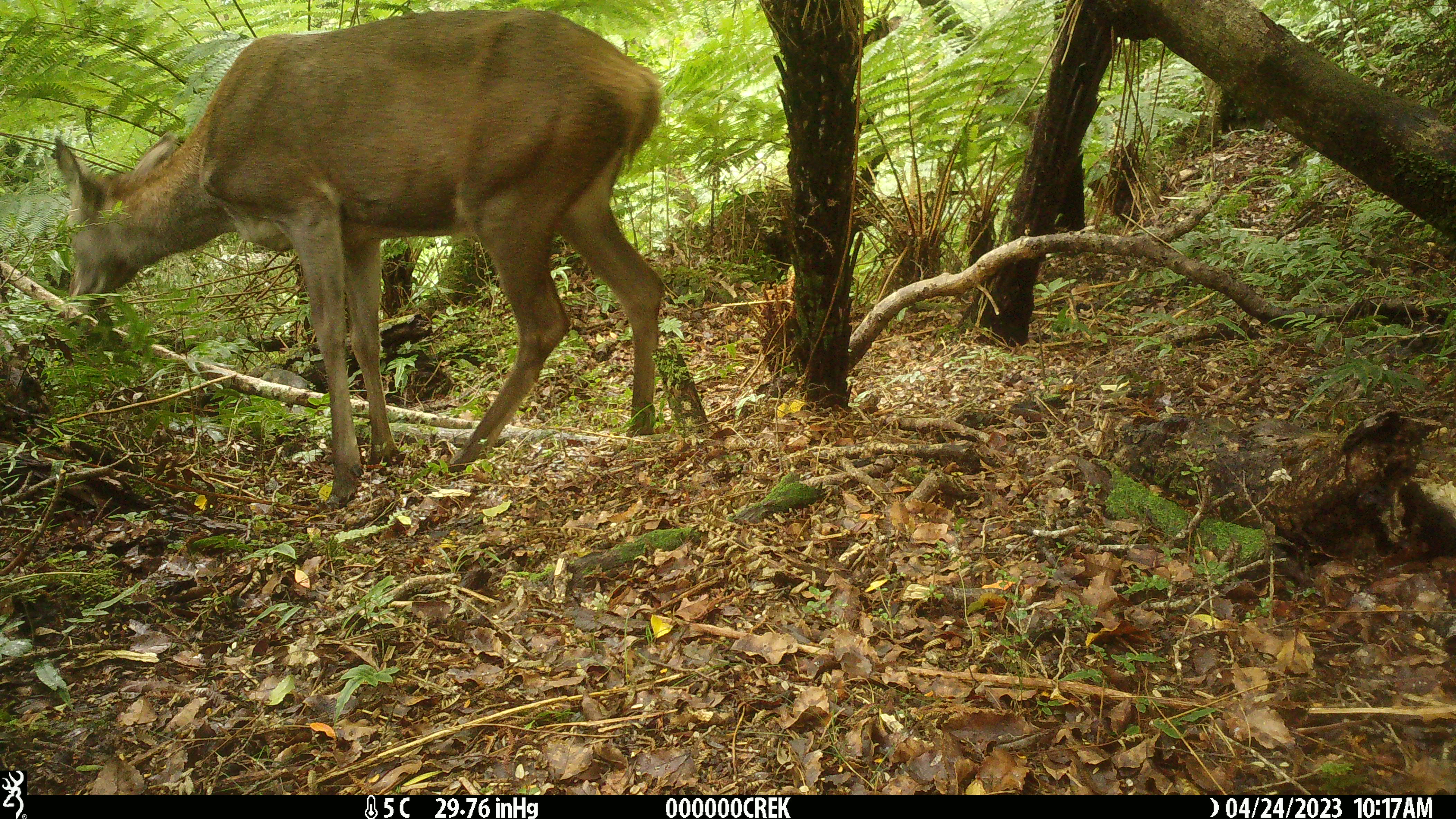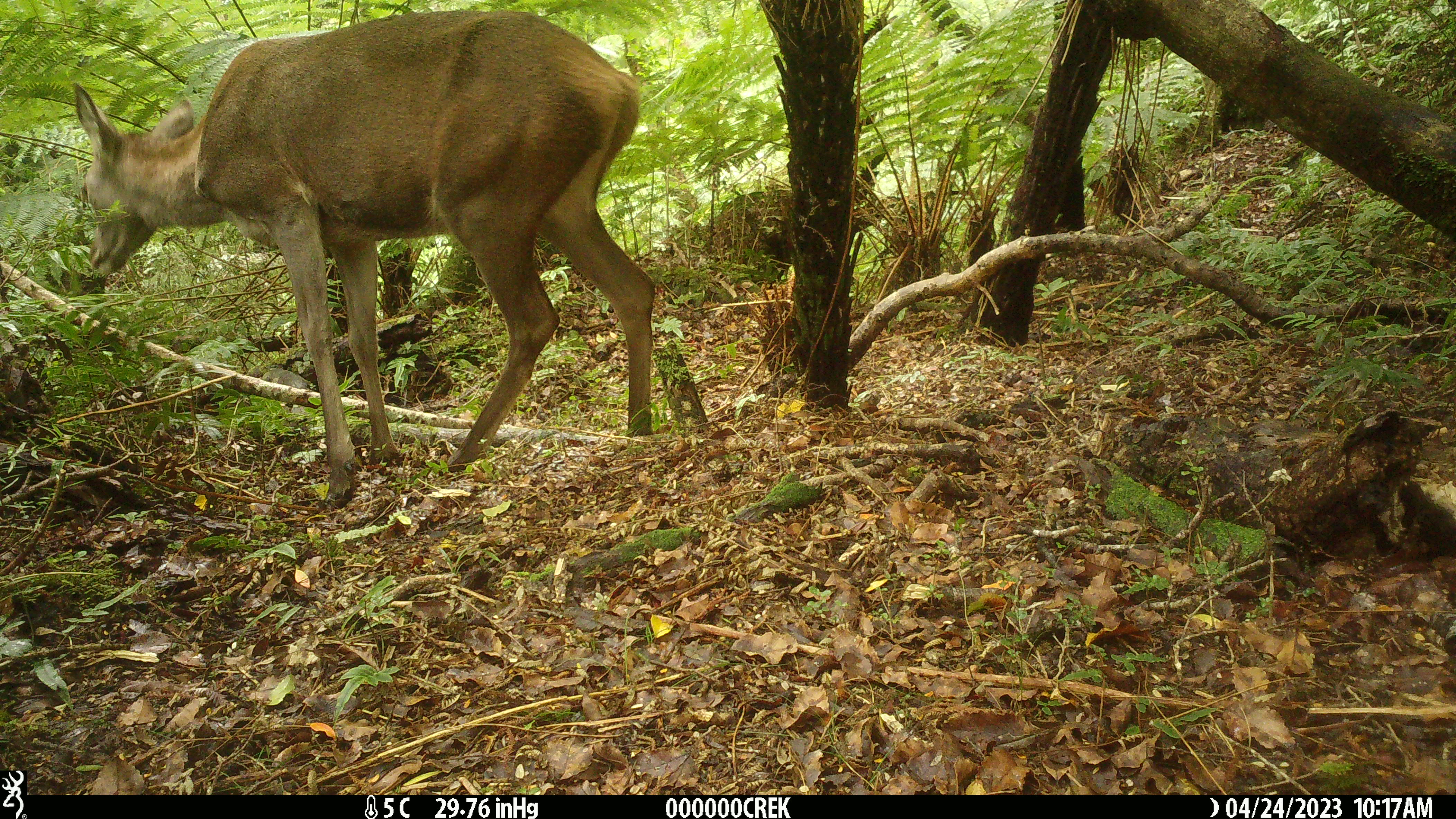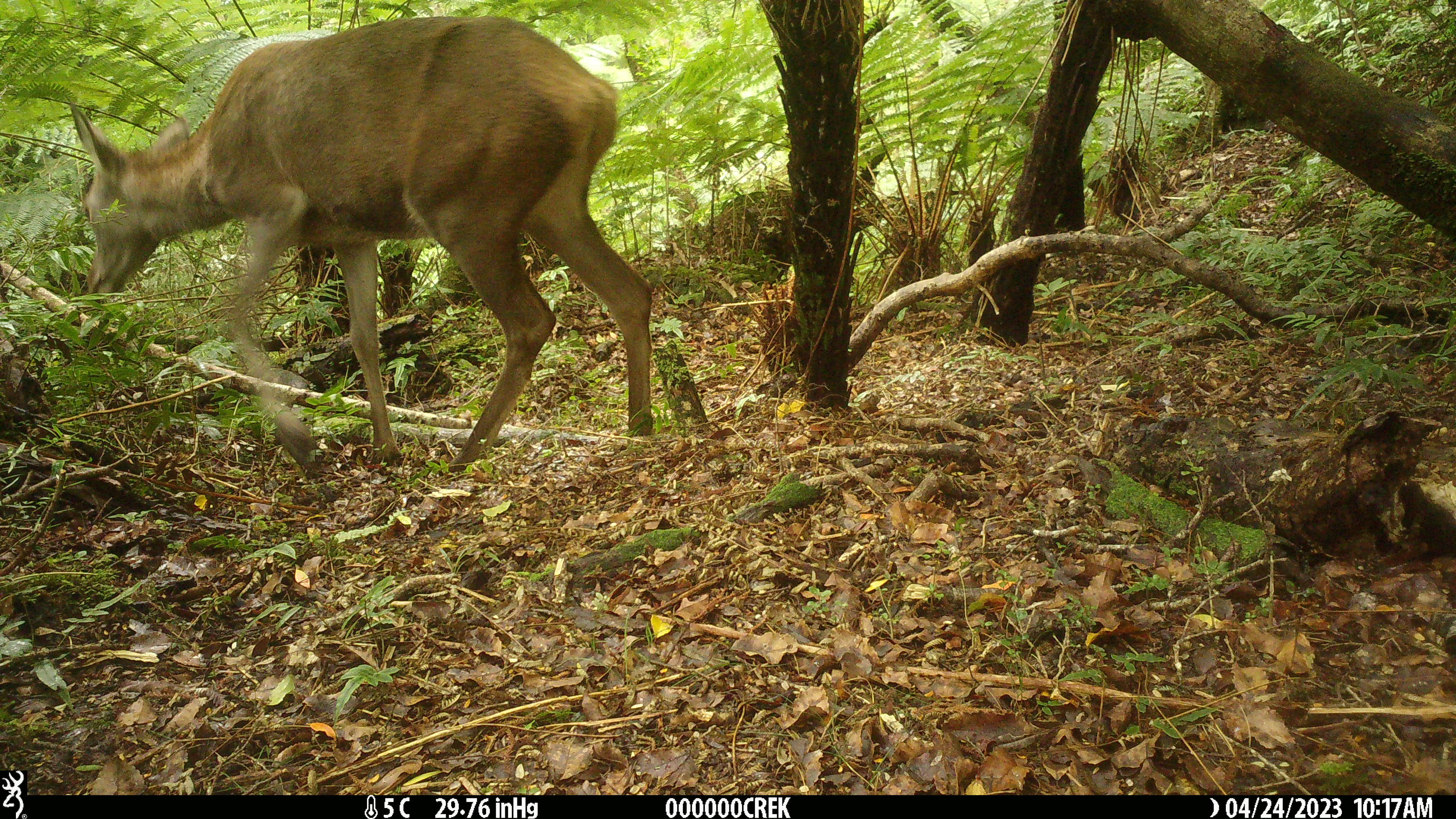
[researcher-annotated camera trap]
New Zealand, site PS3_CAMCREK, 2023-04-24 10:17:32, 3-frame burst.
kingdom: Animalia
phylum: Chordata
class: Mammalia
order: Artiodactyla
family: Cervidae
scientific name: Cervidae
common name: deer